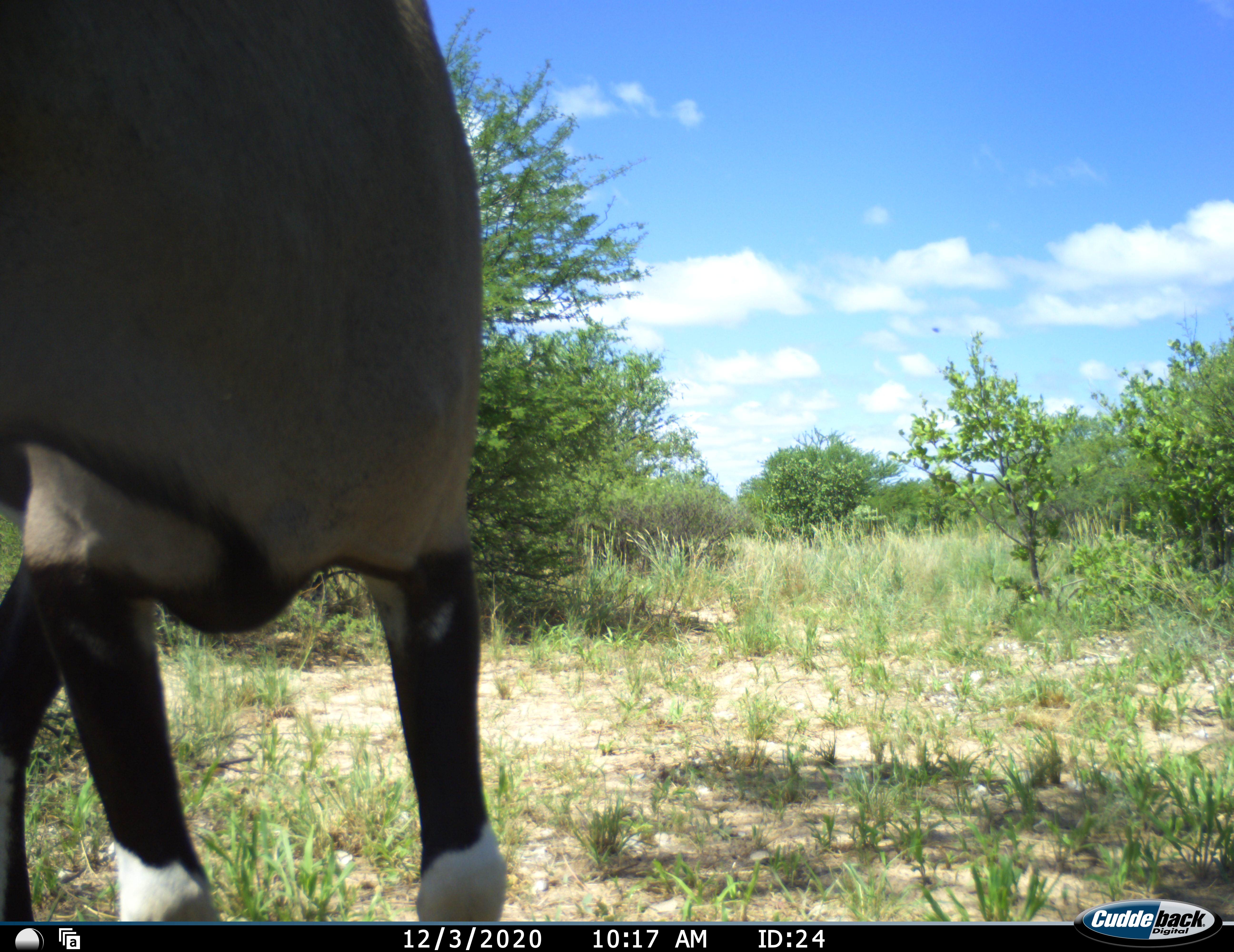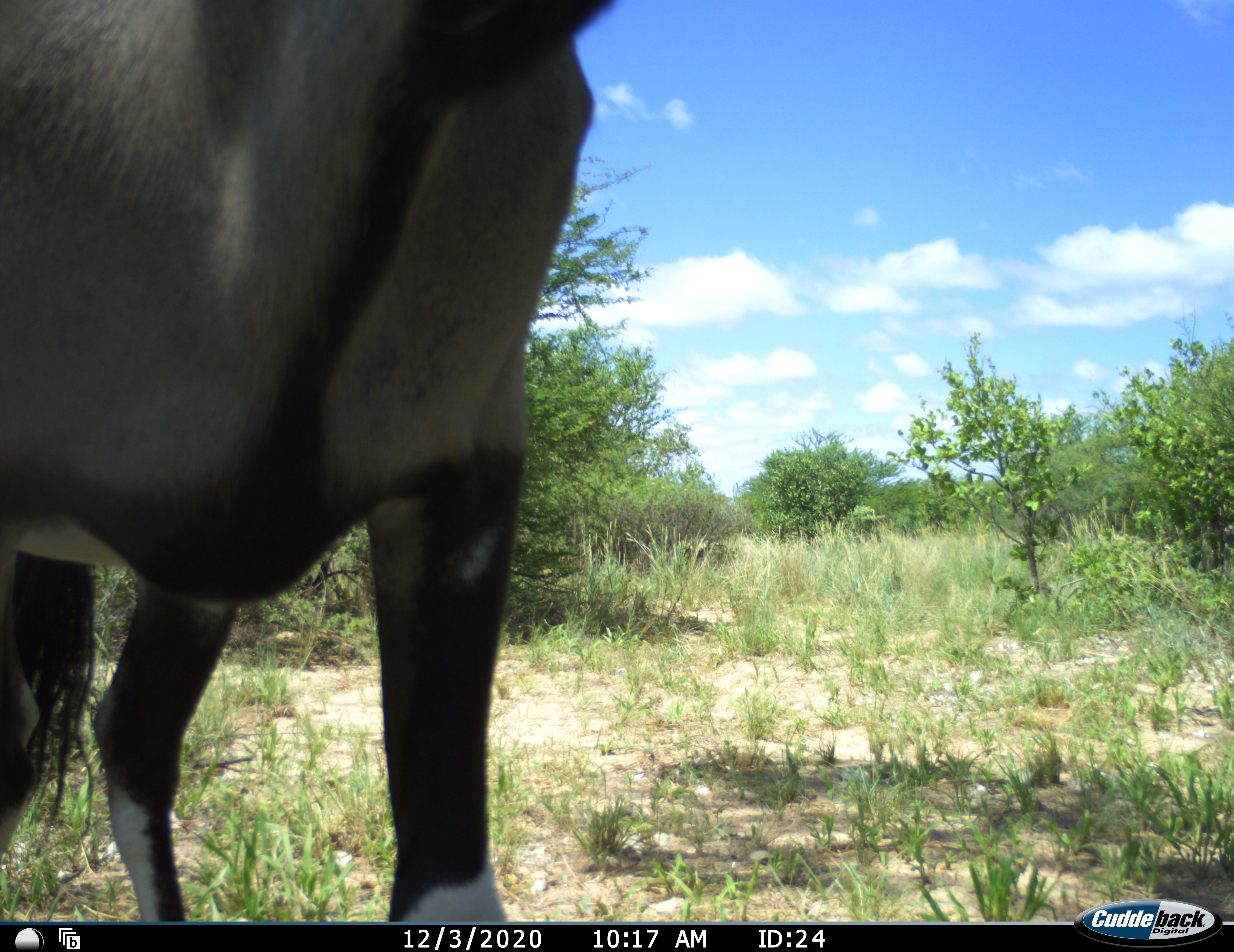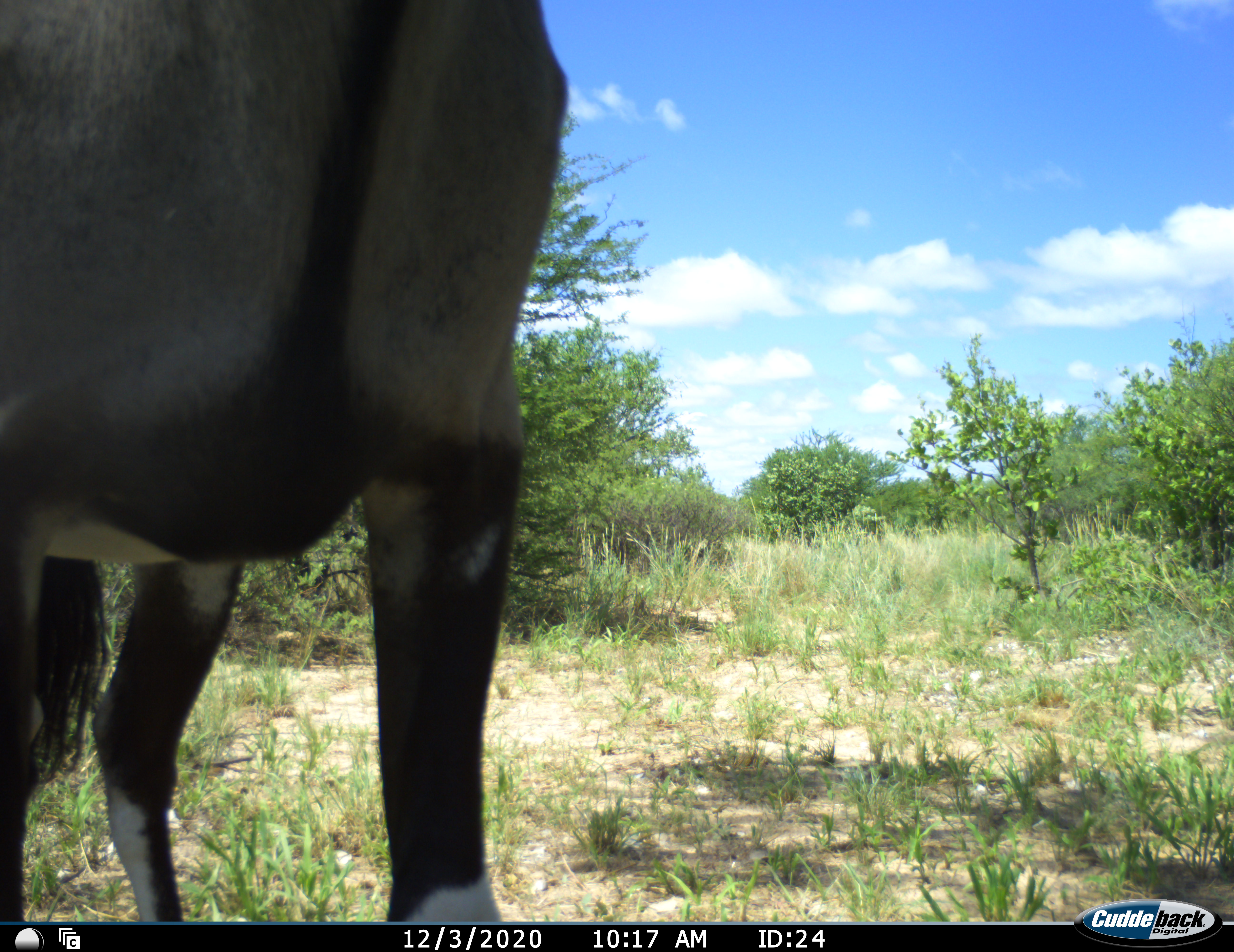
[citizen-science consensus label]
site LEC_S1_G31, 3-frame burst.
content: unidentified animal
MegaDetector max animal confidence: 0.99